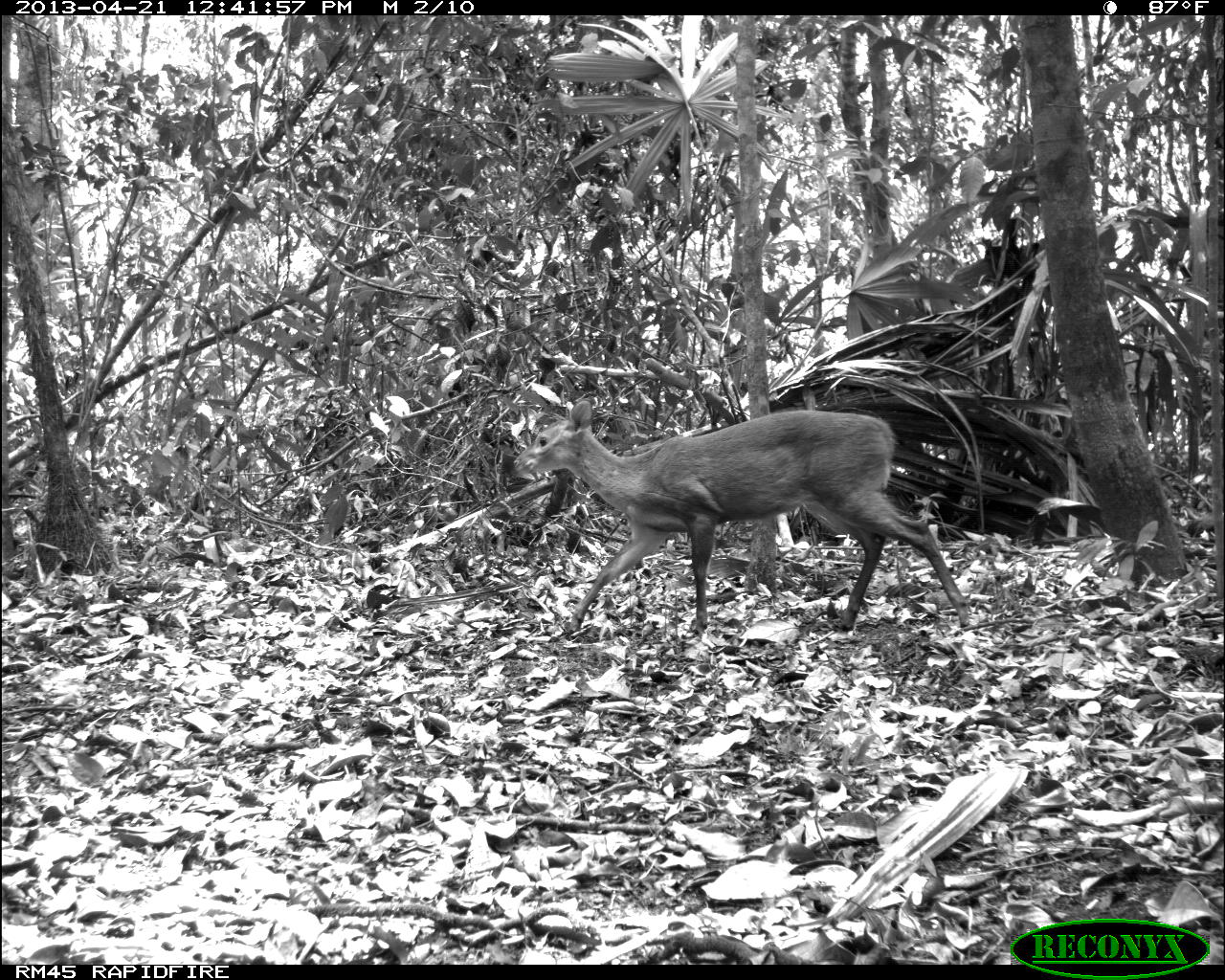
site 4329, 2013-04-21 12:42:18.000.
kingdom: Animalia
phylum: Chordata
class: Mammalia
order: Artiodactyla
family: Cervidae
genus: Mazama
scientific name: Mazama temama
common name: central american red brocket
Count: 1.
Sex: female.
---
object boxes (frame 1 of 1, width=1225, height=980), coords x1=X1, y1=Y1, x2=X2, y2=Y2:
mazama temama: x1=507, y1=398, x2=974, y2=633